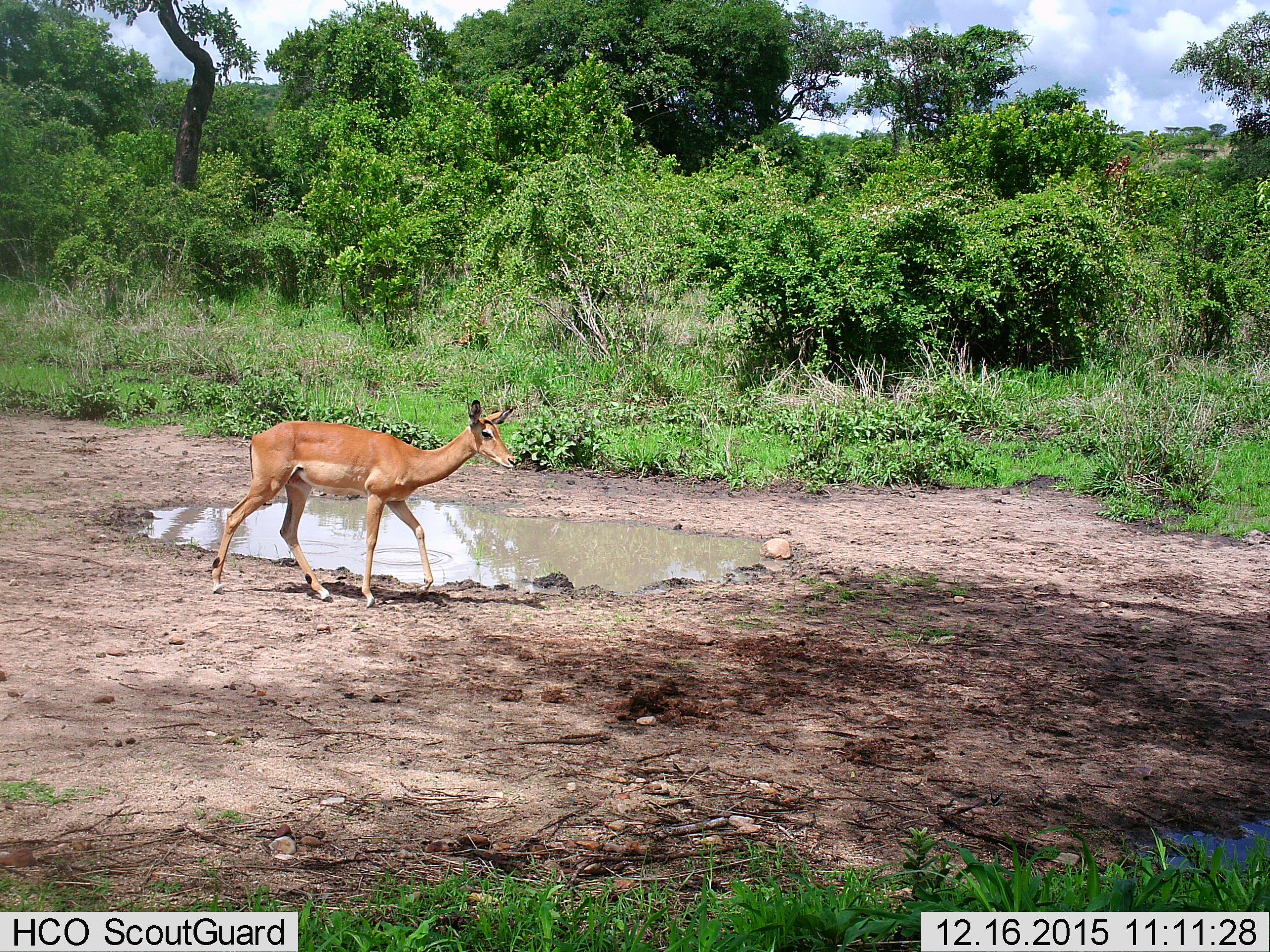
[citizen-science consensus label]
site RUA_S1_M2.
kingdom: Animalia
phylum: Chordata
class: Mammalia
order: Artiodactyla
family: Bovidae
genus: Aepyceros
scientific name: Aepyceros melampus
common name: impala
Impala (Aepyceros melampus), count 1. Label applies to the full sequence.